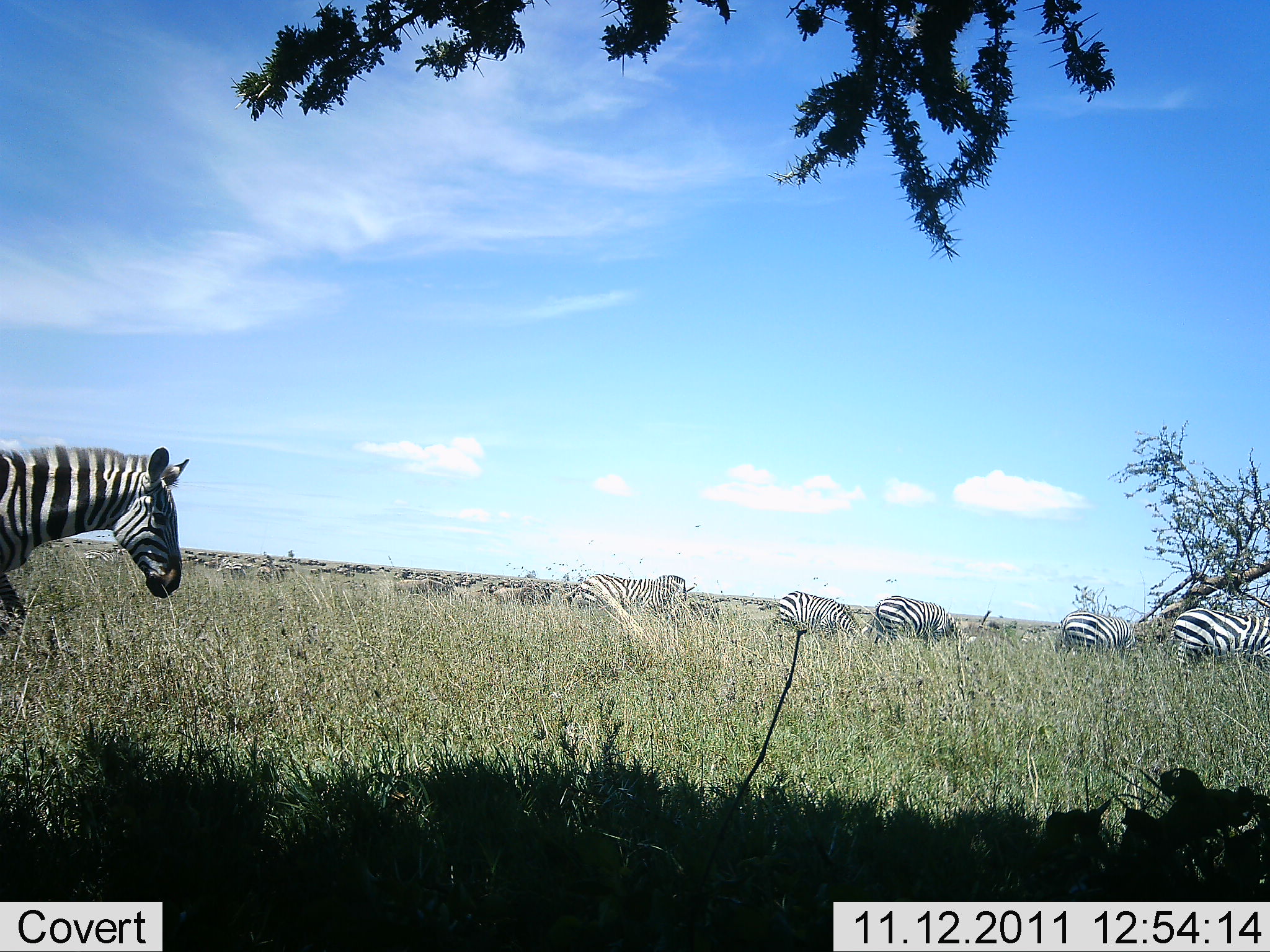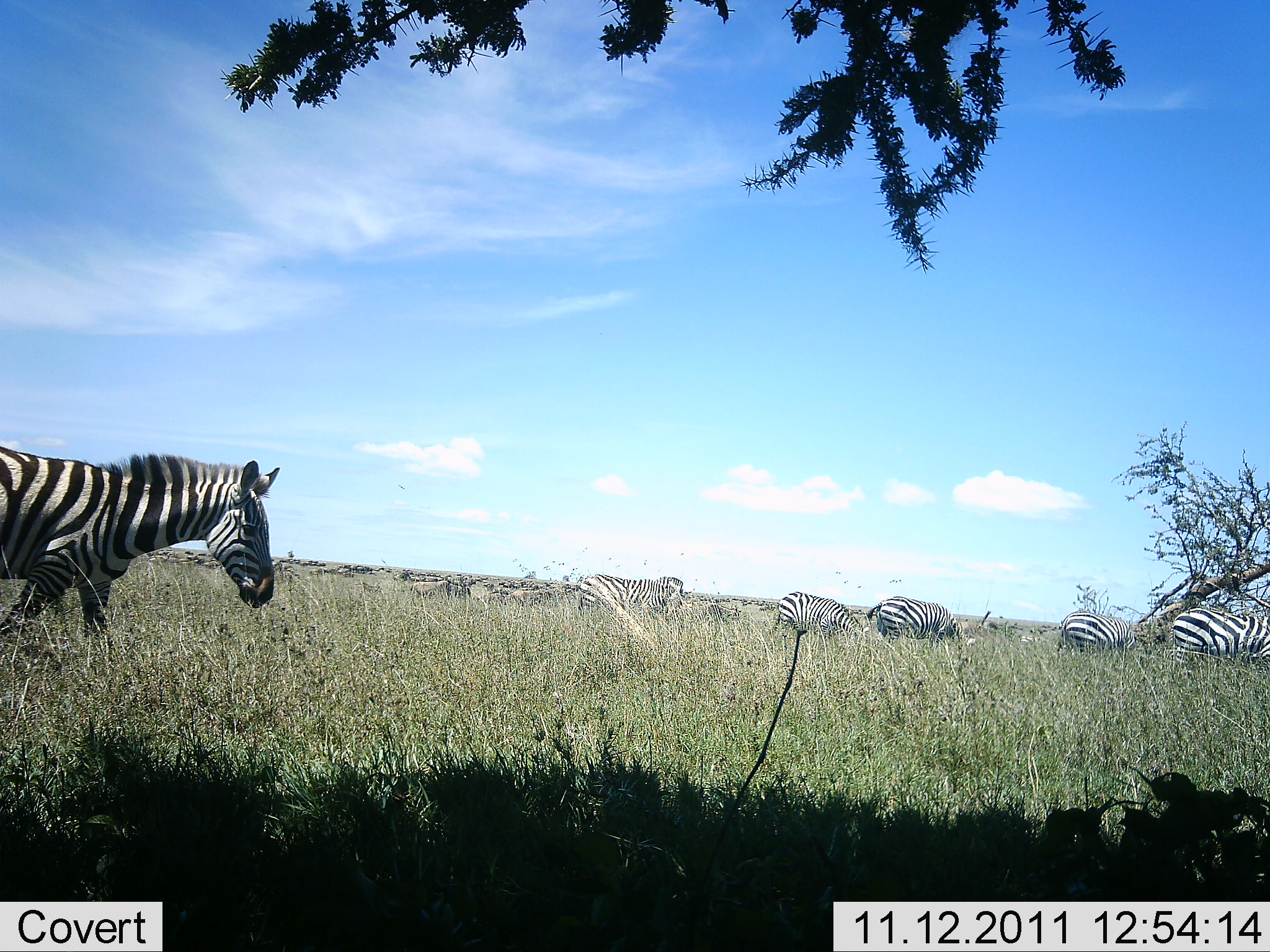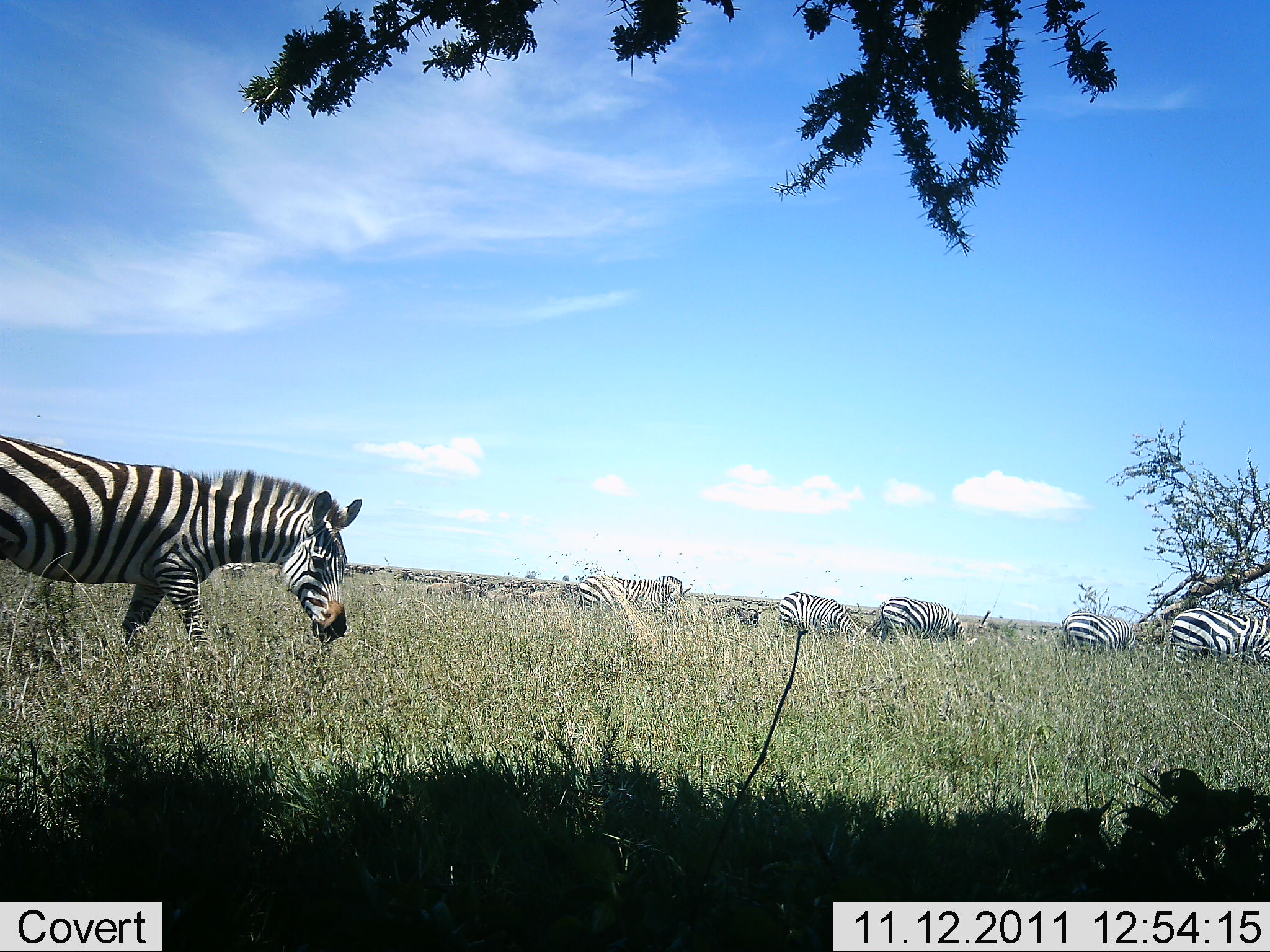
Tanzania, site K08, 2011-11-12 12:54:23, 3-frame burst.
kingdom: Animalia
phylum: Chordata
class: Mammalia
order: Perissodactyla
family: Equidae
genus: Equus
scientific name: Equus quagga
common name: plains zebra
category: zebra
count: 8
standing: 62%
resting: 0%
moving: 77%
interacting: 0%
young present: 0%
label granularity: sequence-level